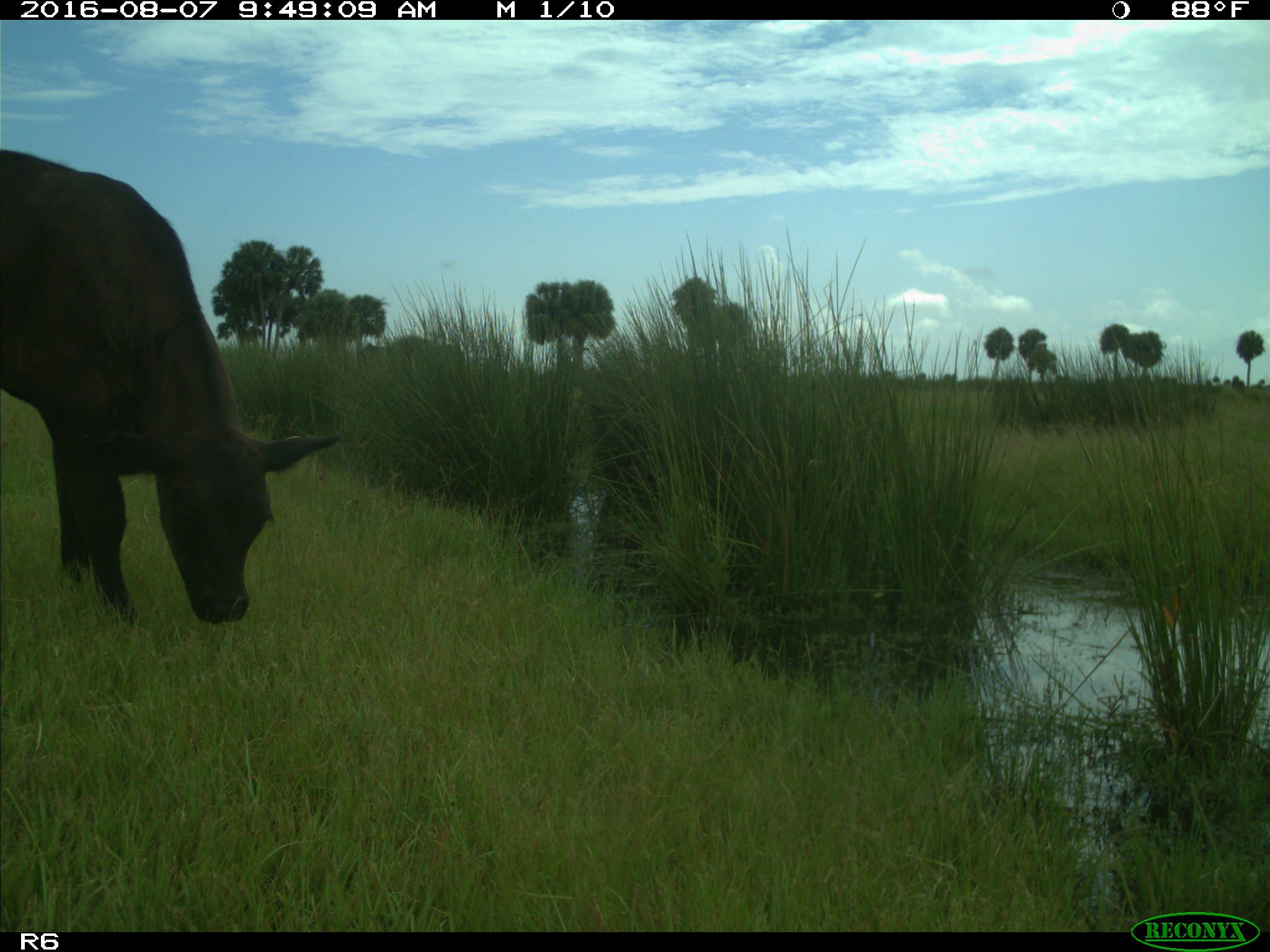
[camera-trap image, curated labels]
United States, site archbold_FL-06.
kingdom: Animalia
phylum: Chordata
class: Mammalia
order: Artiodactyla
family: Bovidae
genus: Bos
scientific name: Bos taurus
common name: domestic cow